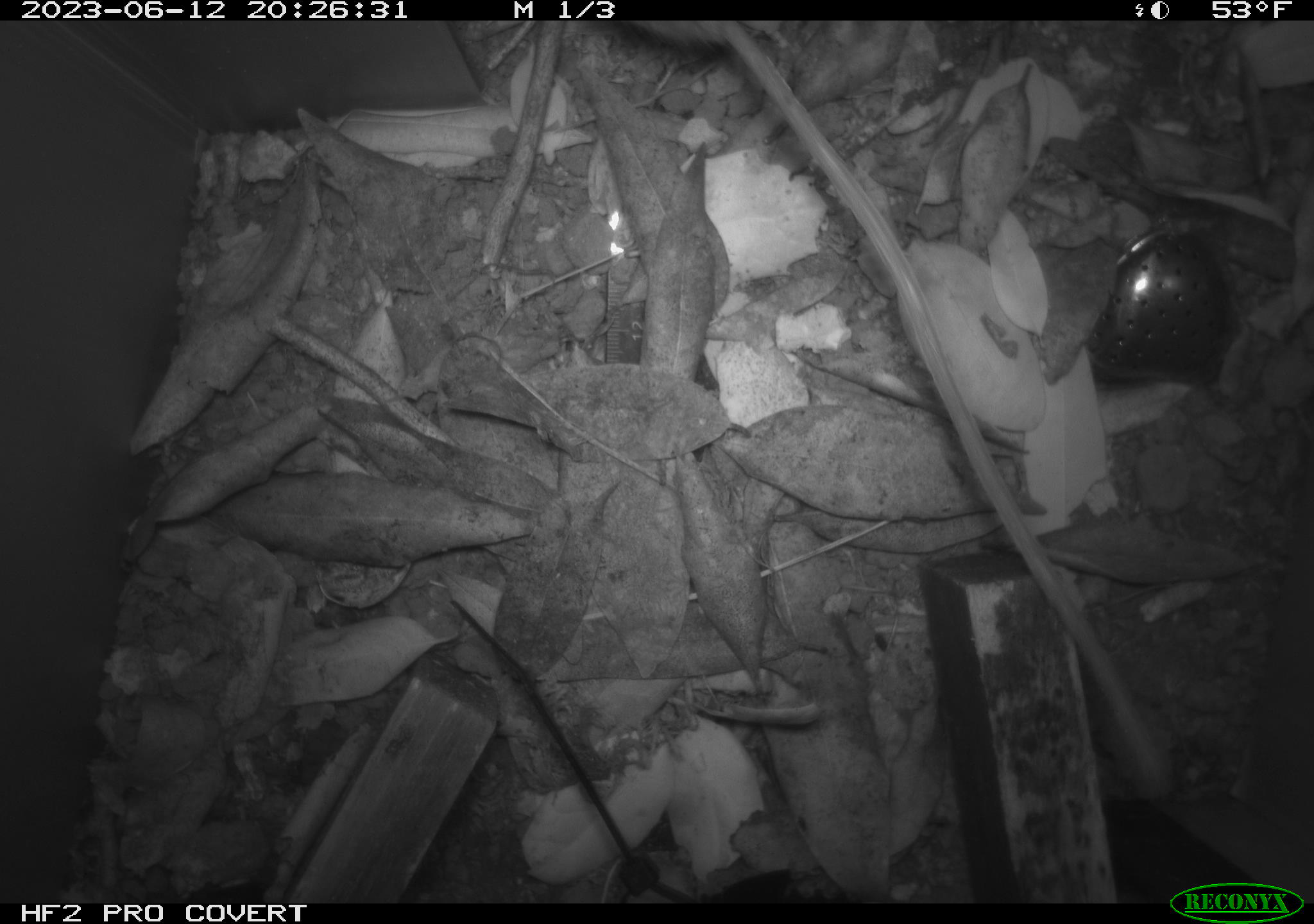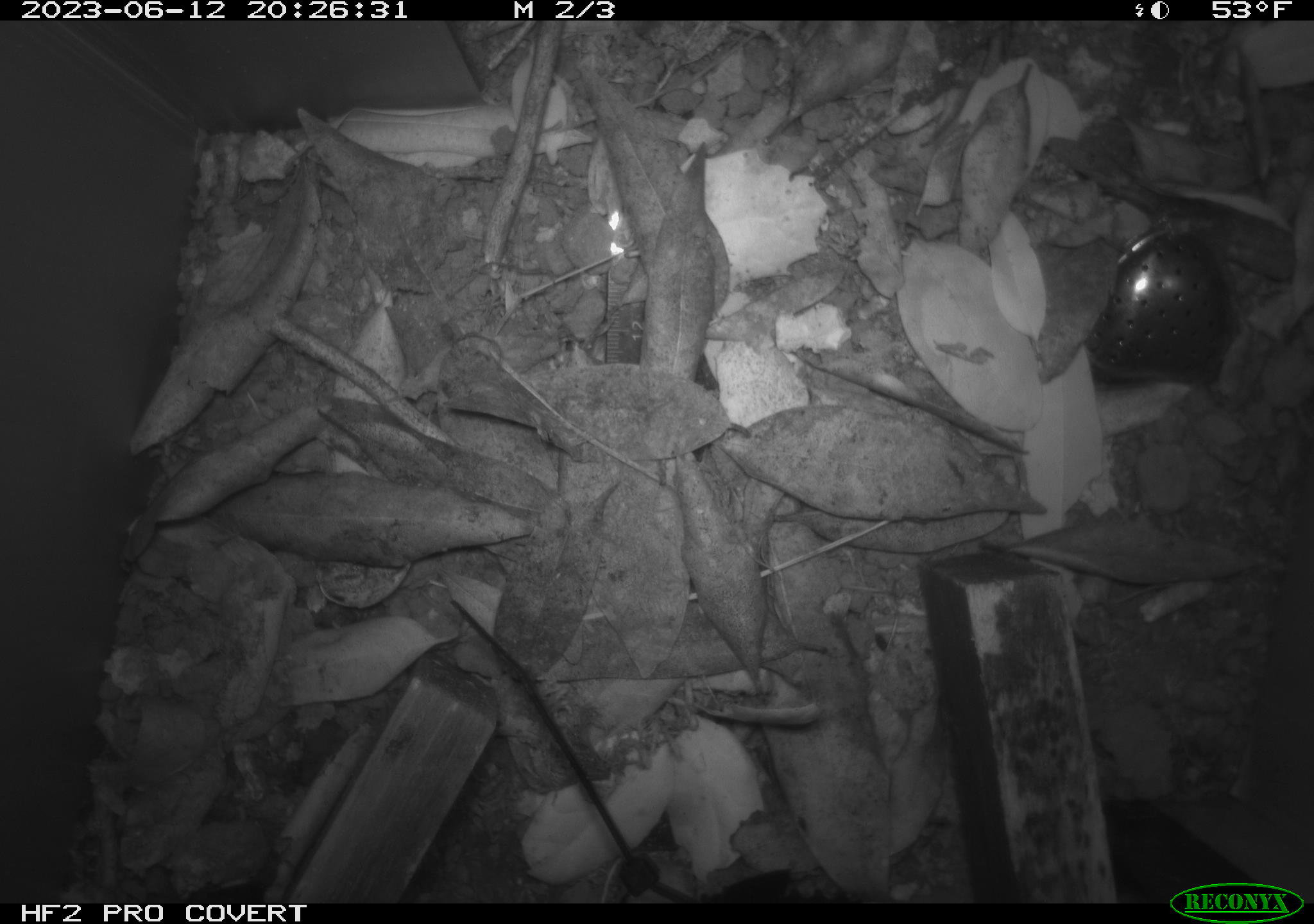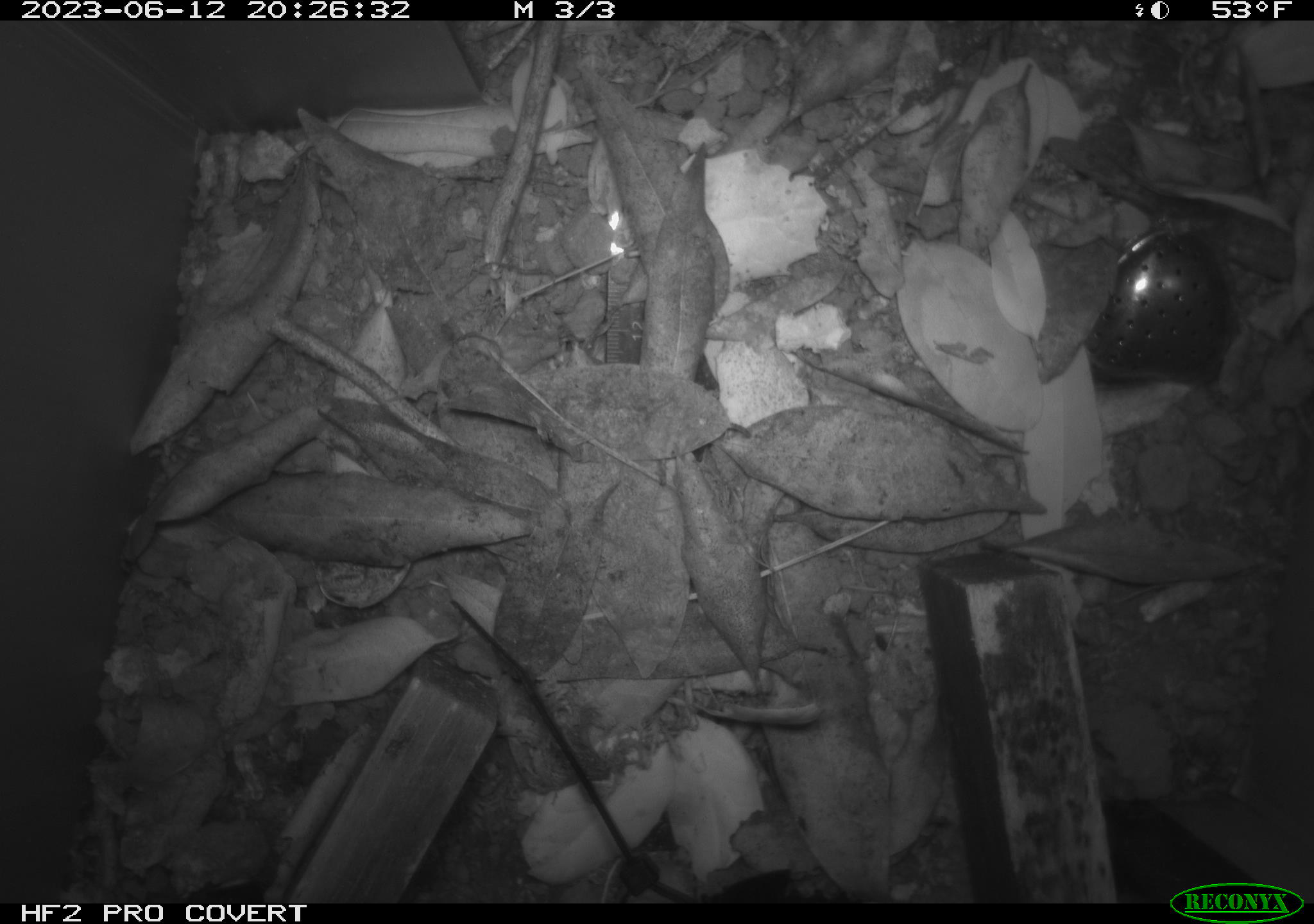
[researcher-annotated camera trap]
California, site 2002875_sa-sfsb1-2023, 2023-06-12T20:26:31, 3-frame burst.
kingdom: Animalia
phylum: Chordata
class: Mammalia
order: Rodentia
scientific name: Rodentia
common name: mouse species